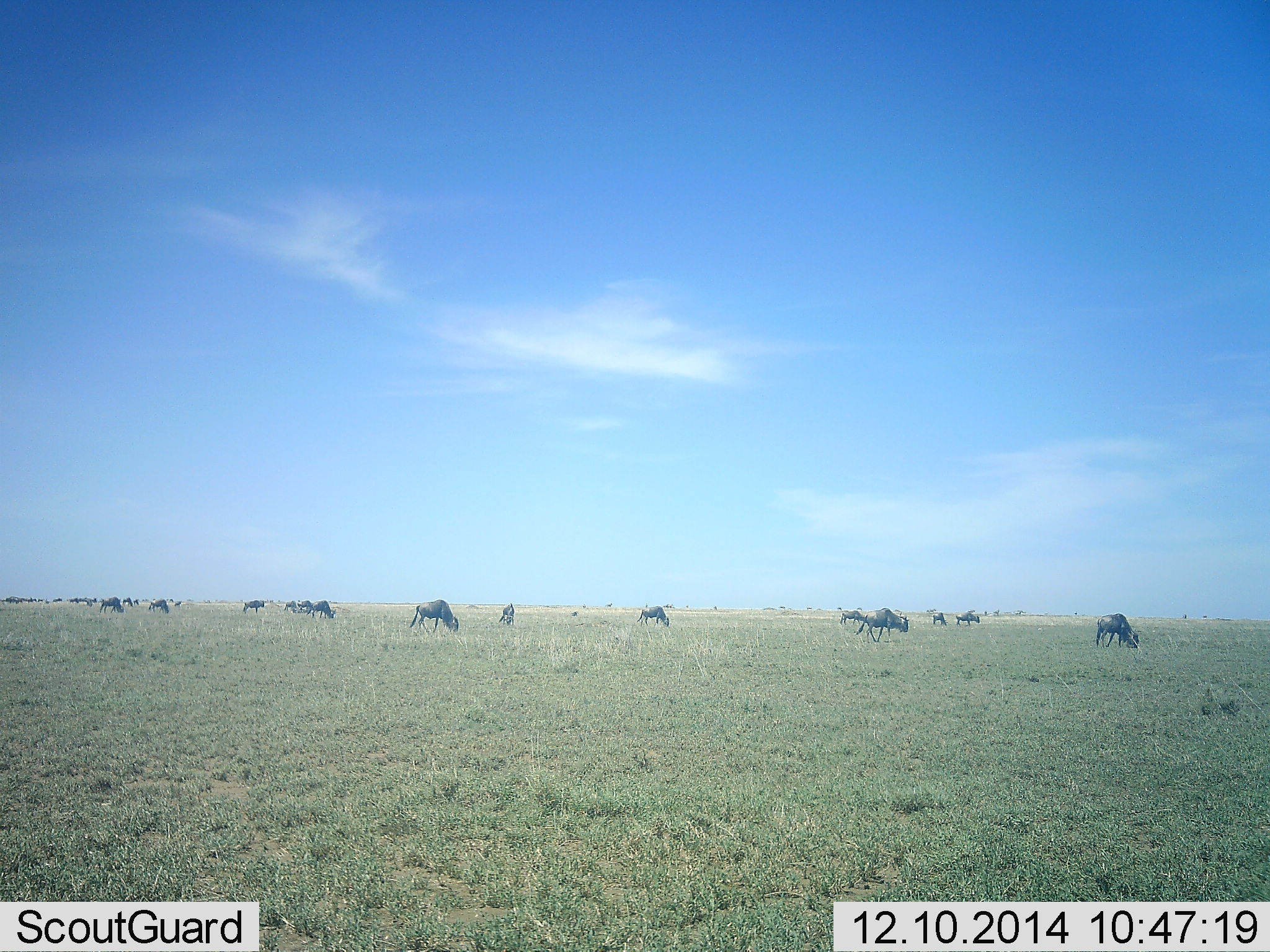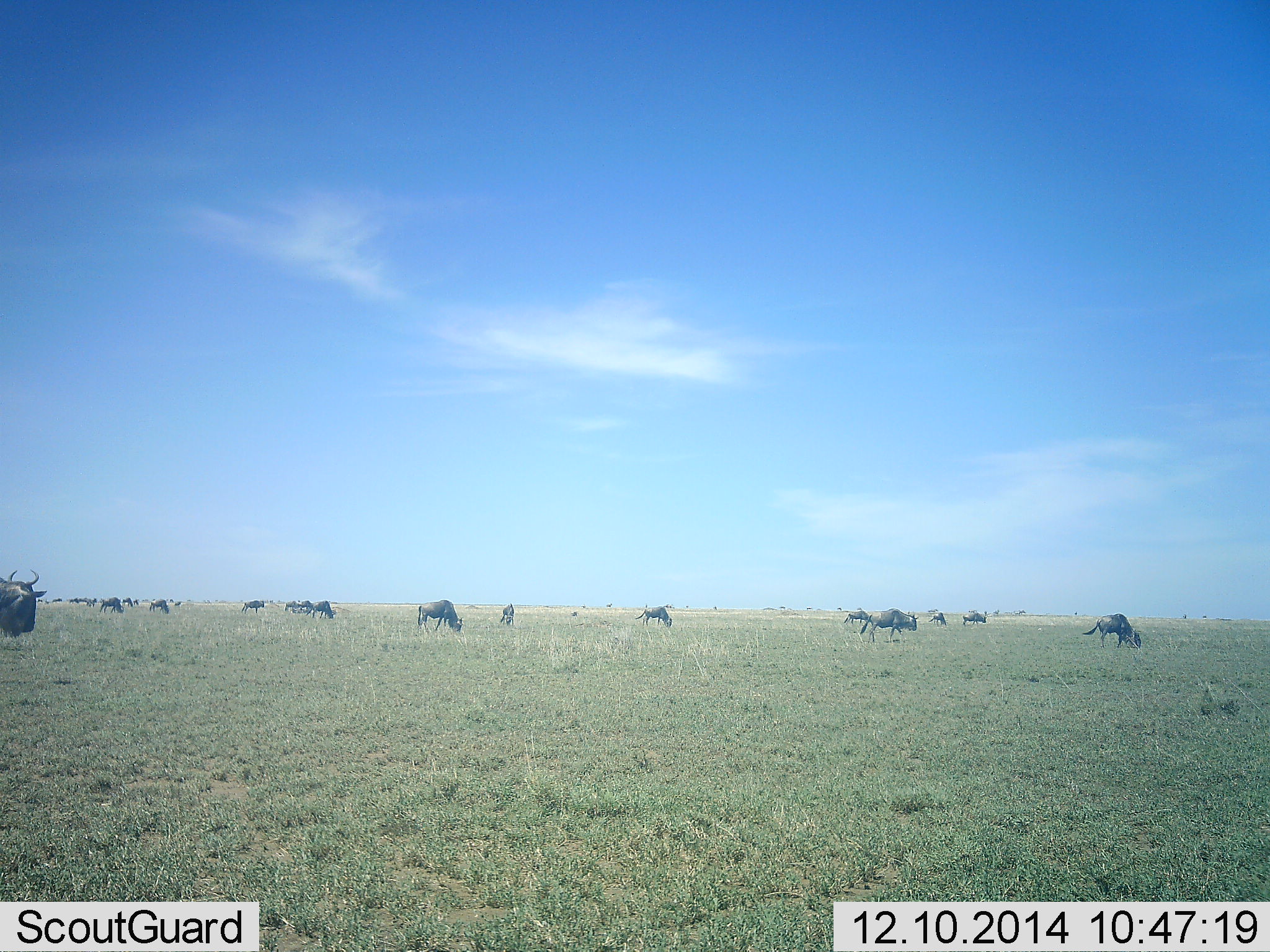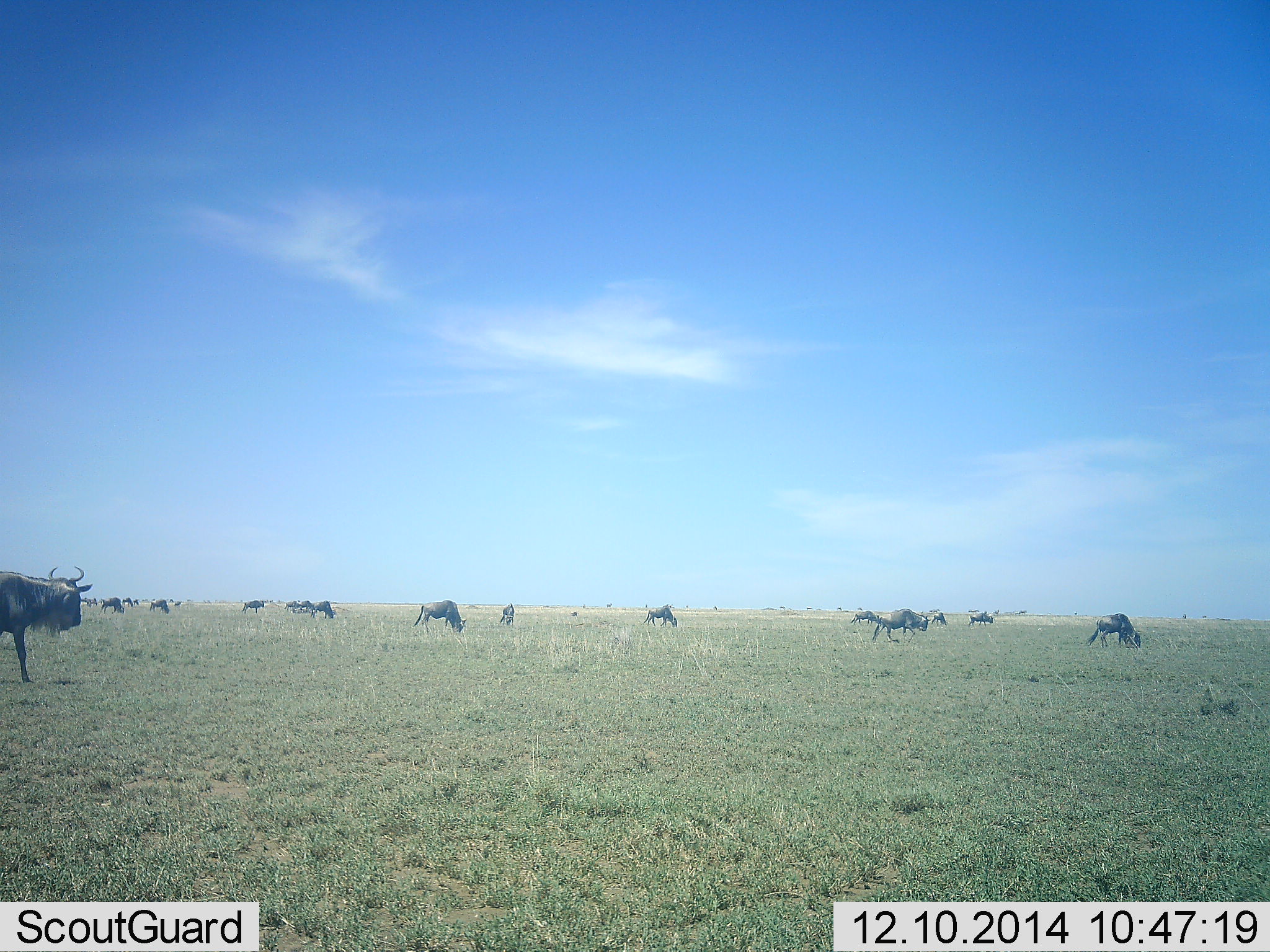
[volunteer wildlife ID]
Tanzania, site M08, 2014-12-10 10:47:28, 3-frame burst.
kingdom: Animalia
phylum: Chordata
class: Mammalia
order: Artiodactyla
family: Bovidae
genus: Connochaetes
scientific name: Connochaetes taurinus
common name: blue wildebeest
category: wildebeest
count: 11-50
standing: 40%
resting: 0%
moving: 100%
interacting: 0%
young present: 0%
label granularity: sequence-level